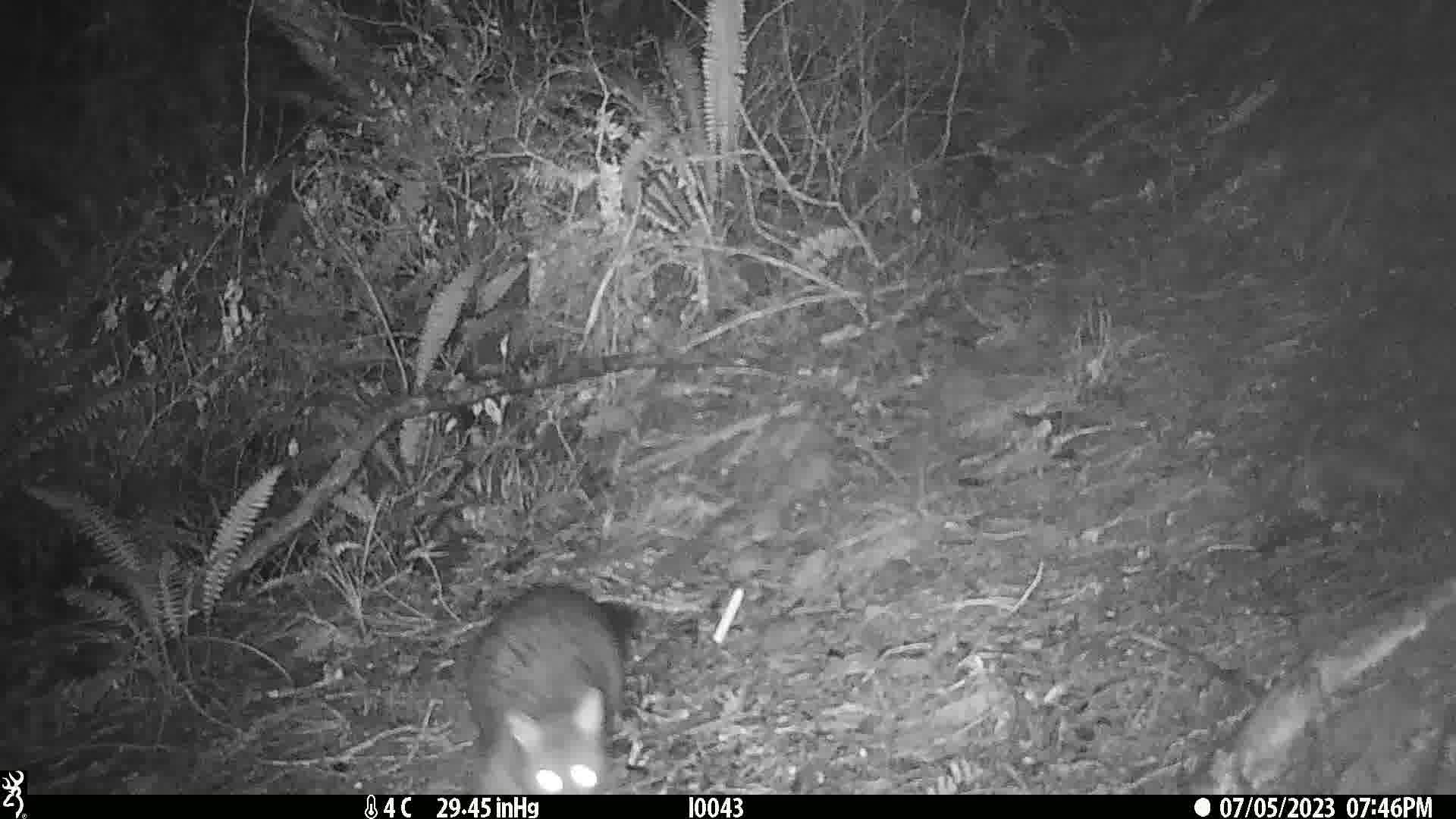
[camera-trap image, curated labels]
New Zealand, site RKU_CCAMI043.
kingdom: Animalia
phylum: Chordata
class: Mammalia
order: Diprotodontia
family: Phalangeridae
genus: Trichosurus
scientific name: Trichosurus vulpecula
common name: common brushtail possum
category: possum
Possum (common brushtail possum) (Trichosurus vulpecula).